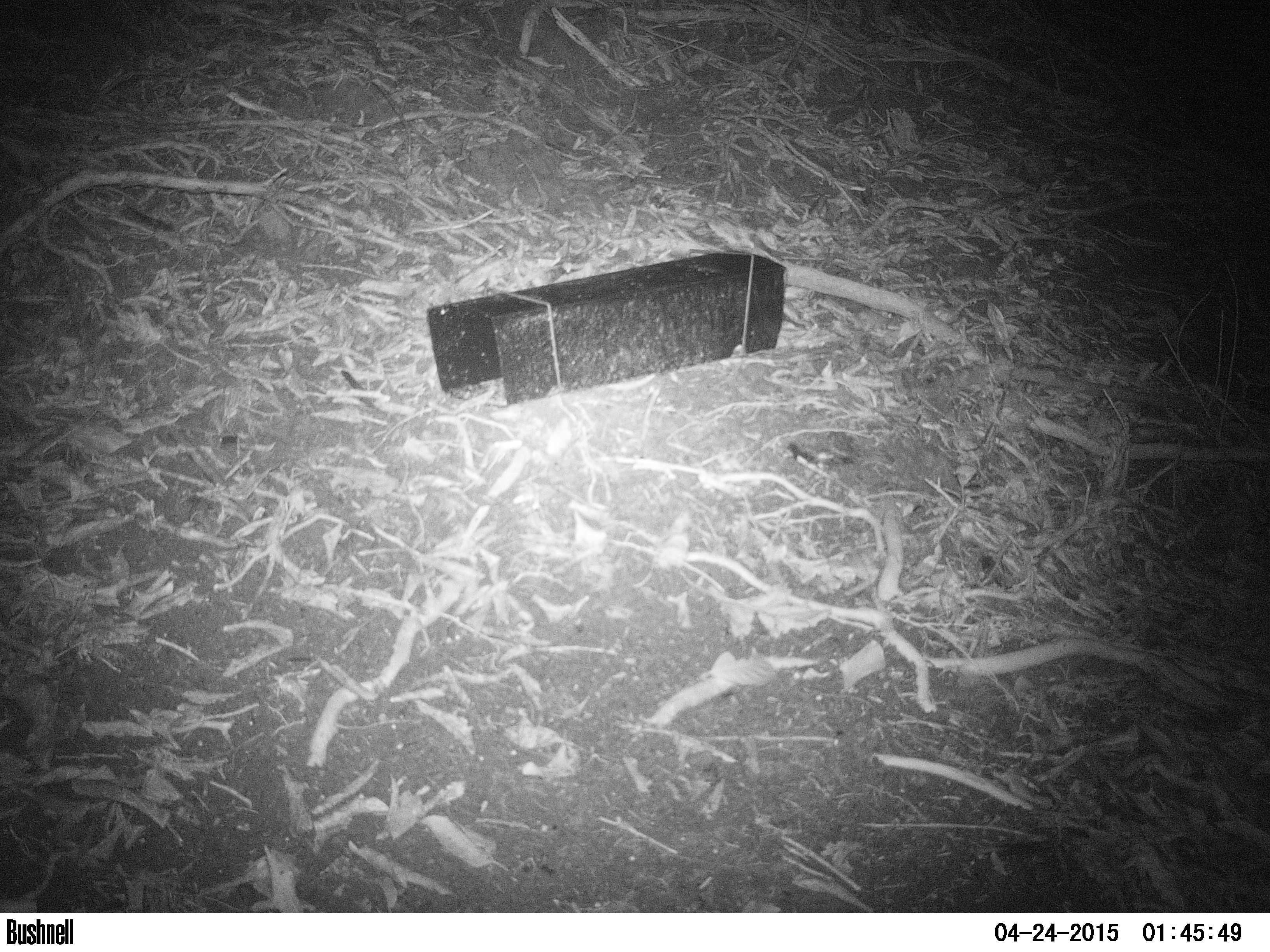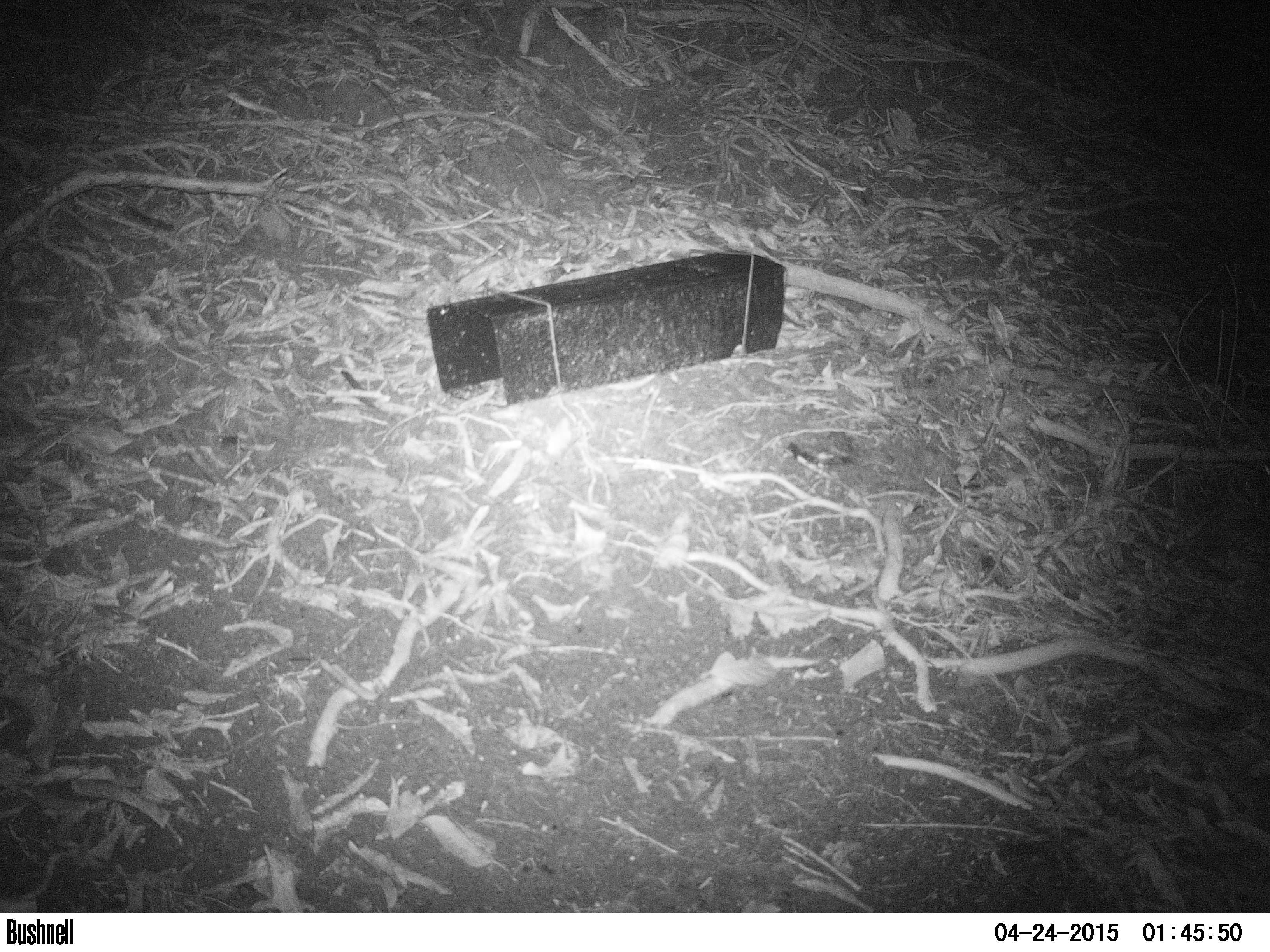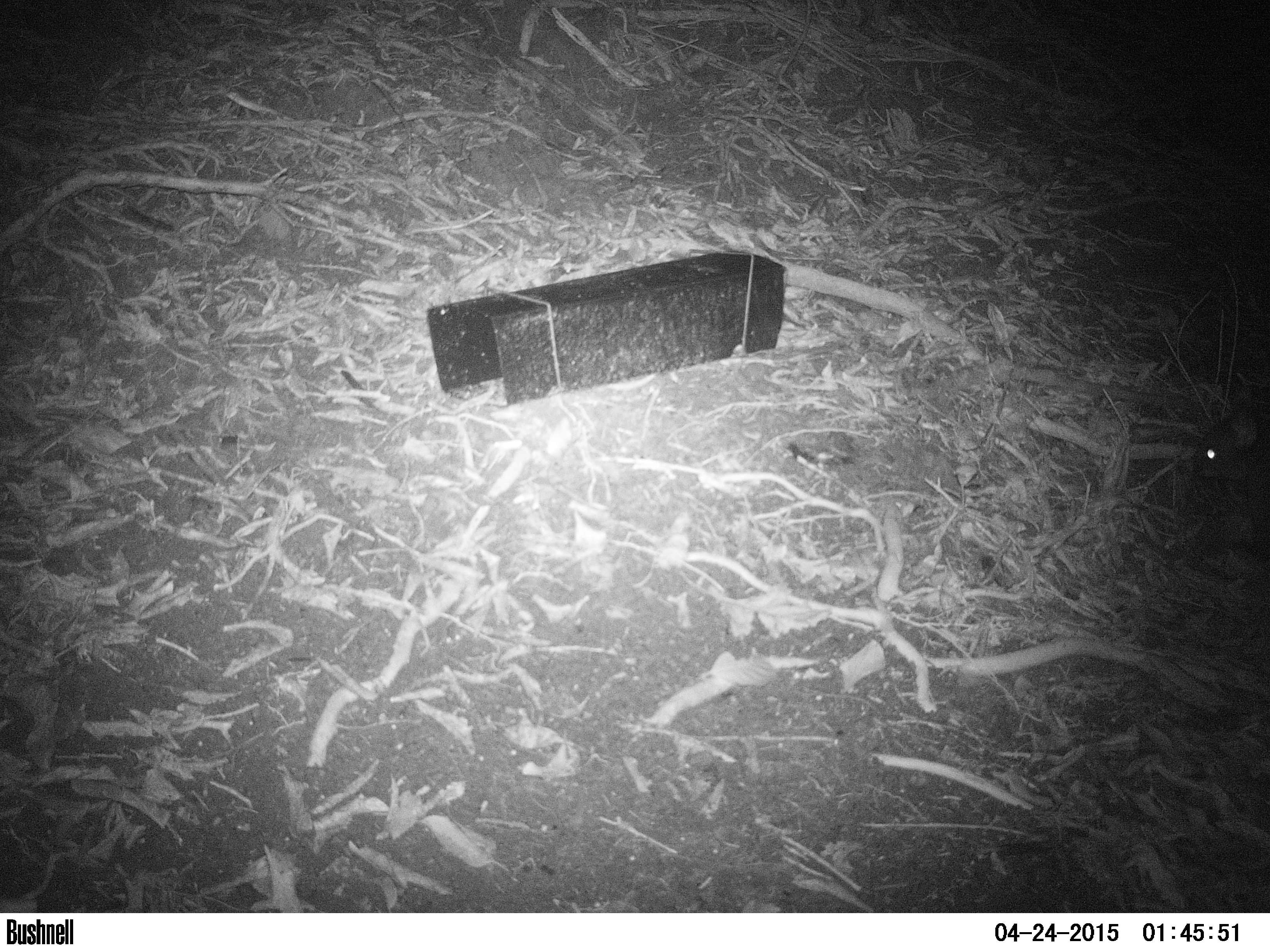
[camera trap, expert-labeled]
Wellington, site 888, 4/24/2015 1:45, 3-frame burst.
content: unidentified animal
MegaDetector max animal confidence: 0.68